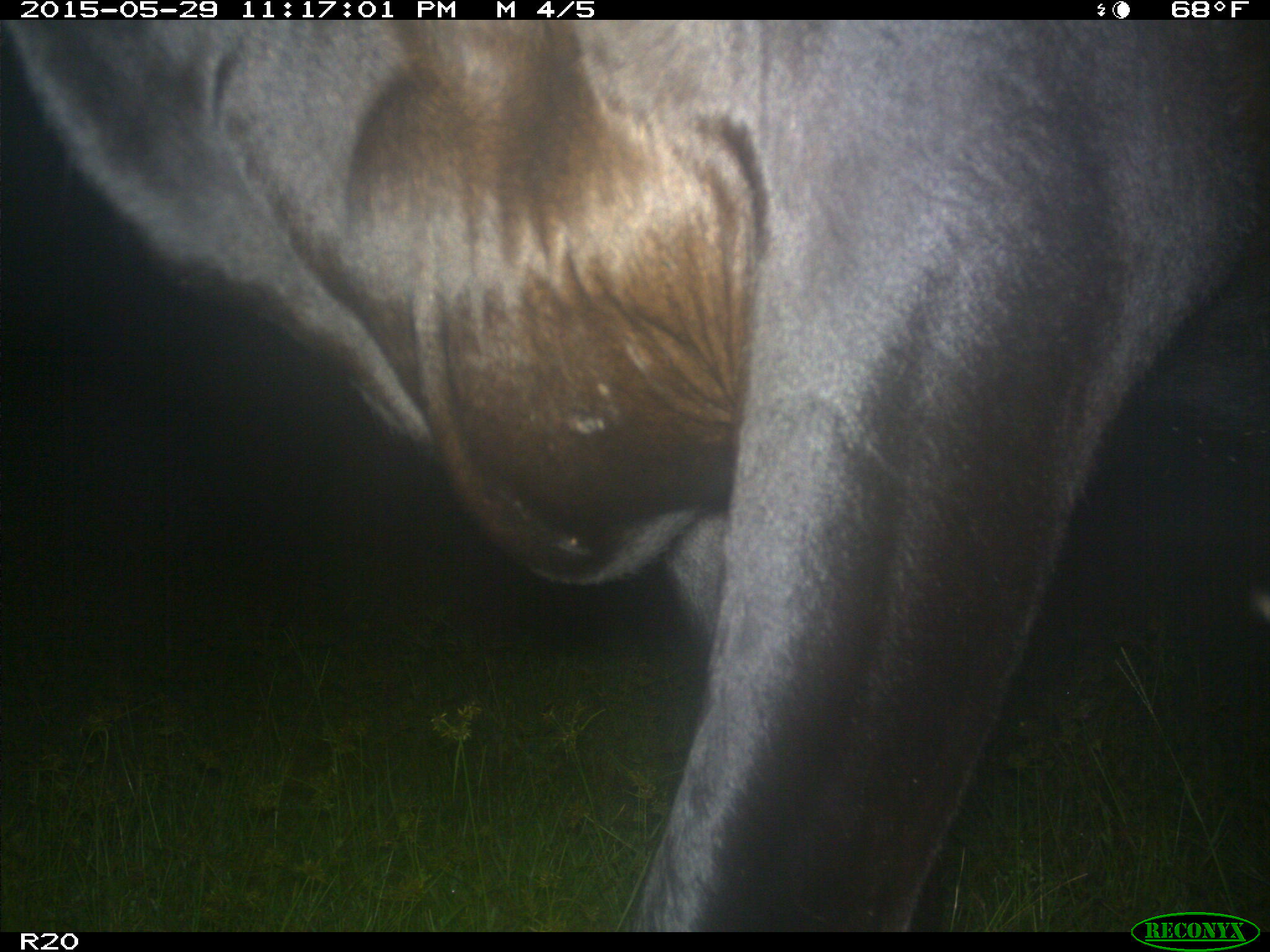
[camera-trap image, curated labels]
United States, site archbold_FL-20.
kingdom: Animalia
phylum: Chordata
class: Mammalia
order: Artiodactyla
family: Bovidae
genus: Bos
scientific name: Bos taurus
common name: domestic cow